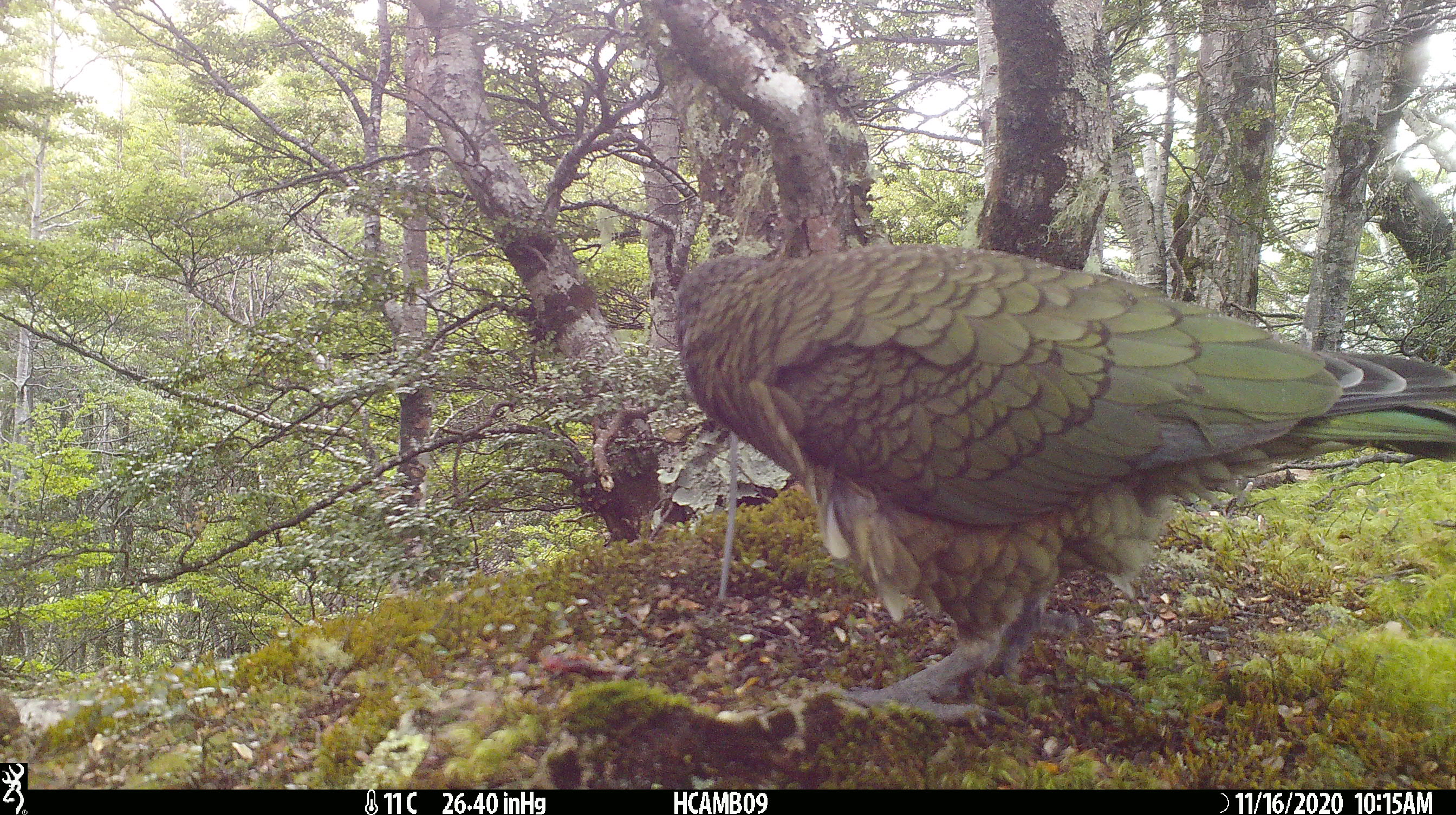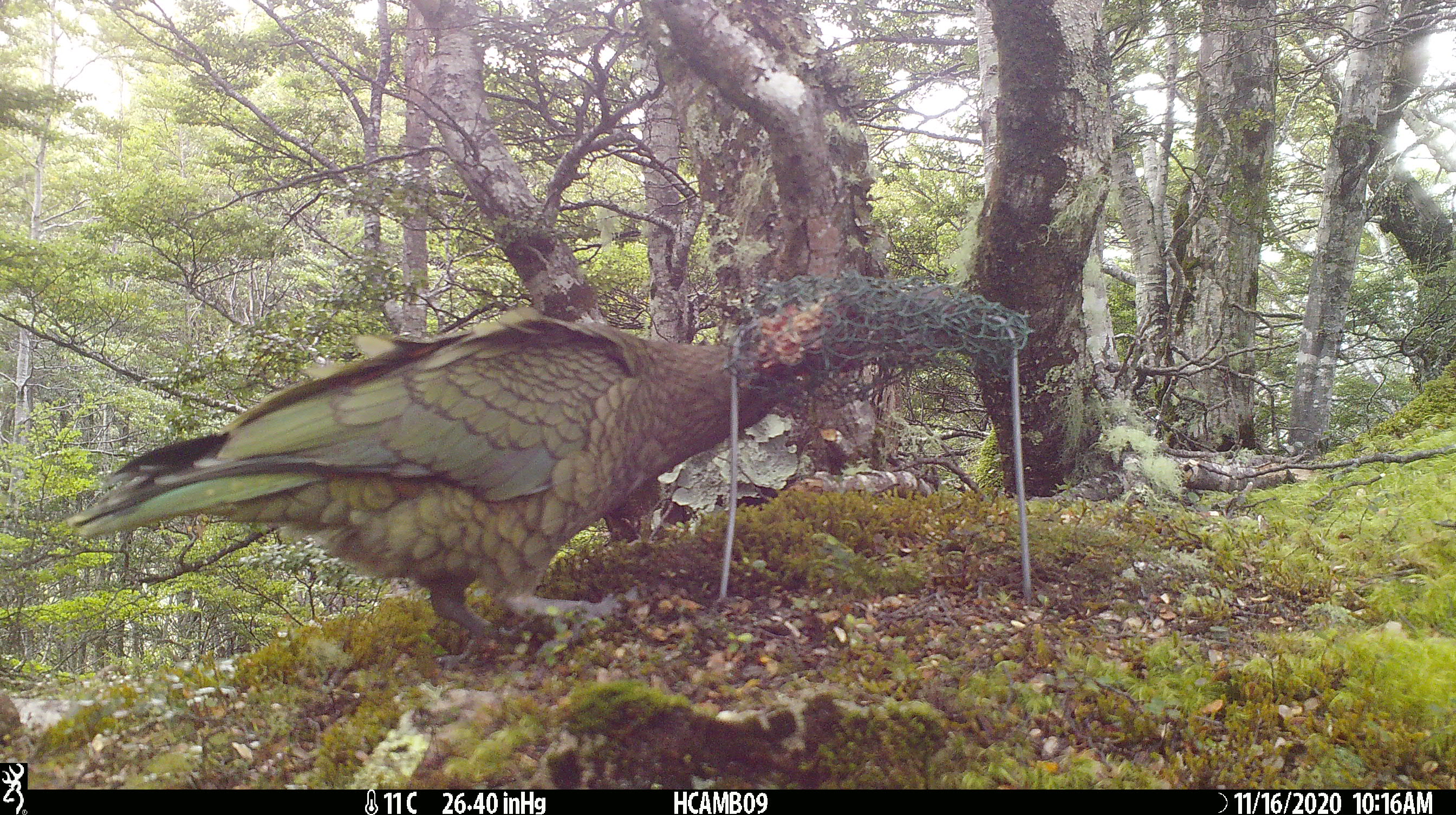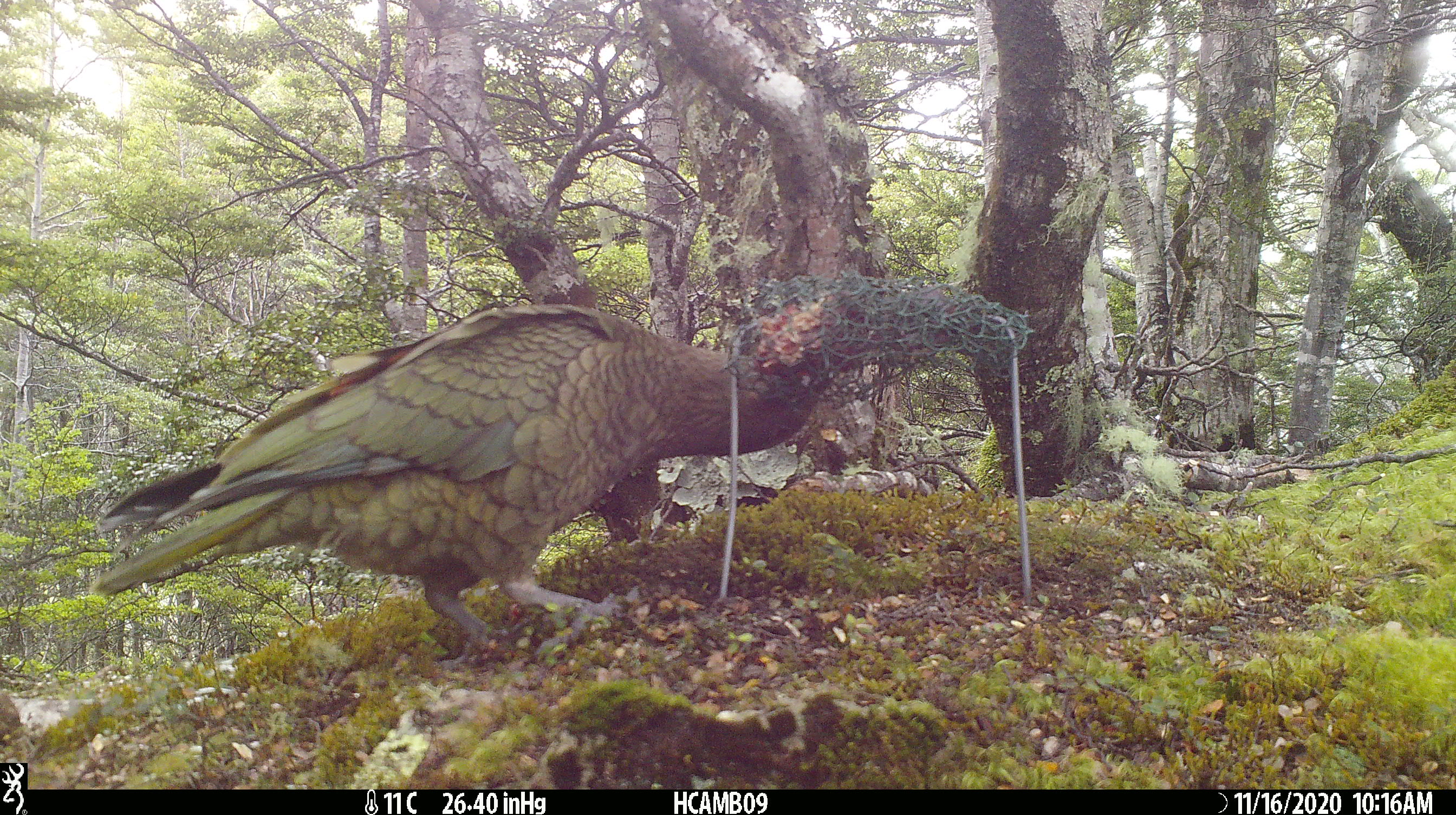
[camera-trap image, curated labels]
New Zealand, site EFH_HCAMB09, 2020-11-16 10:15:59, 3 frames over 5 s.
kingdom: Animalia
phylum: Chordata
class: Aves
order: Psittaciformes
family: Strigopidae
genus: Nestor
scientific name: Nestor notabilis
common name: kea